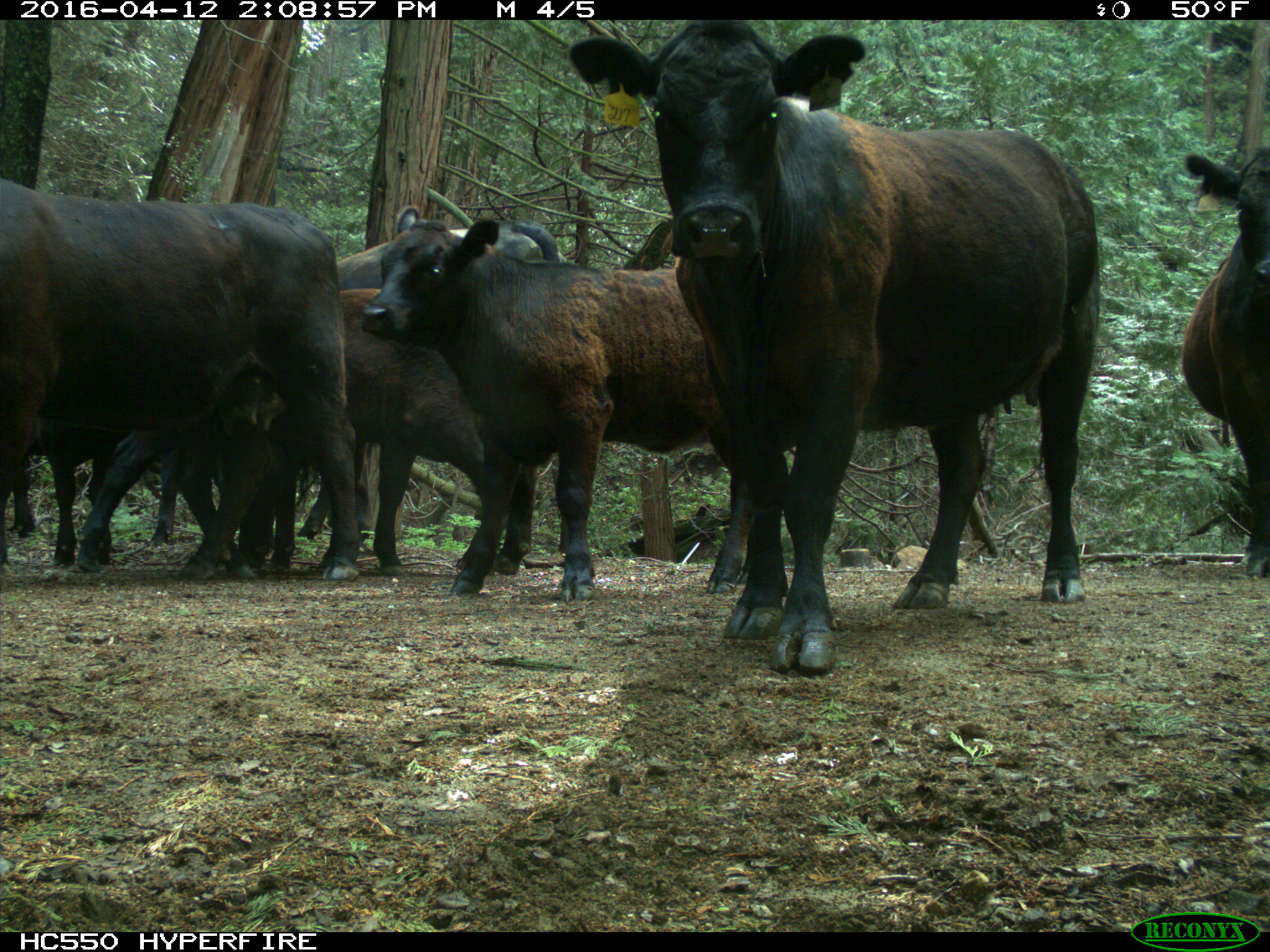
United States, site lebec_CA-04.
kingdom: Animalia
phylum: Chordata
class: Mammalia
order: Artiodactyla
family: Bovidae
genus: Bos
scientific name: Bos taurus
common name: domestic cow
Bos taurus (domestic cow).